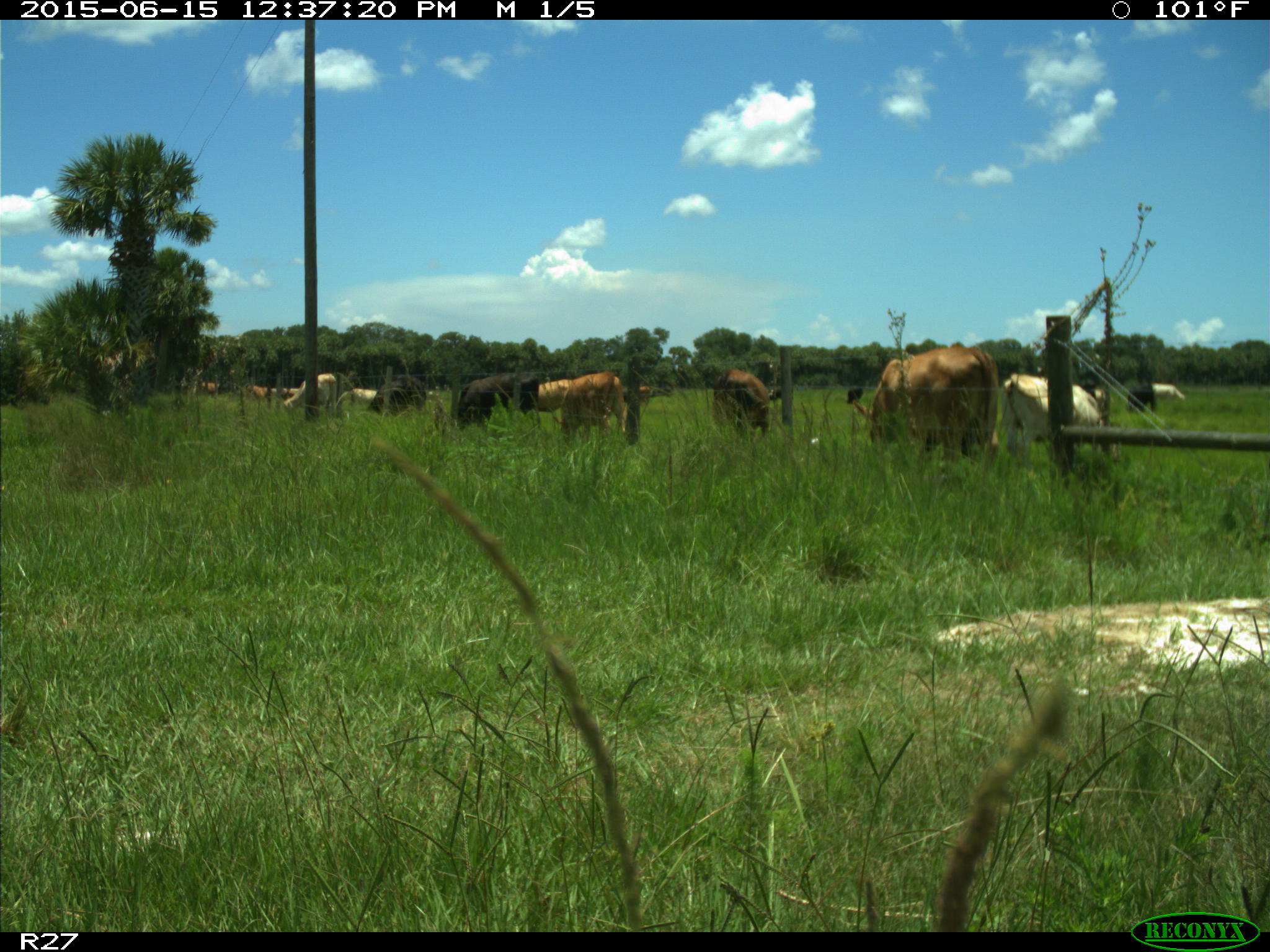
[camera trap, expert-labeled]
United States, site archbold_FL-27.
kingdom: Animalia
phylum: Chordata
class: Mammalia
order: Artiodactyla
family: Bovidae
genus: Bos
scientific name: Bos taurus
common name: domestic cow